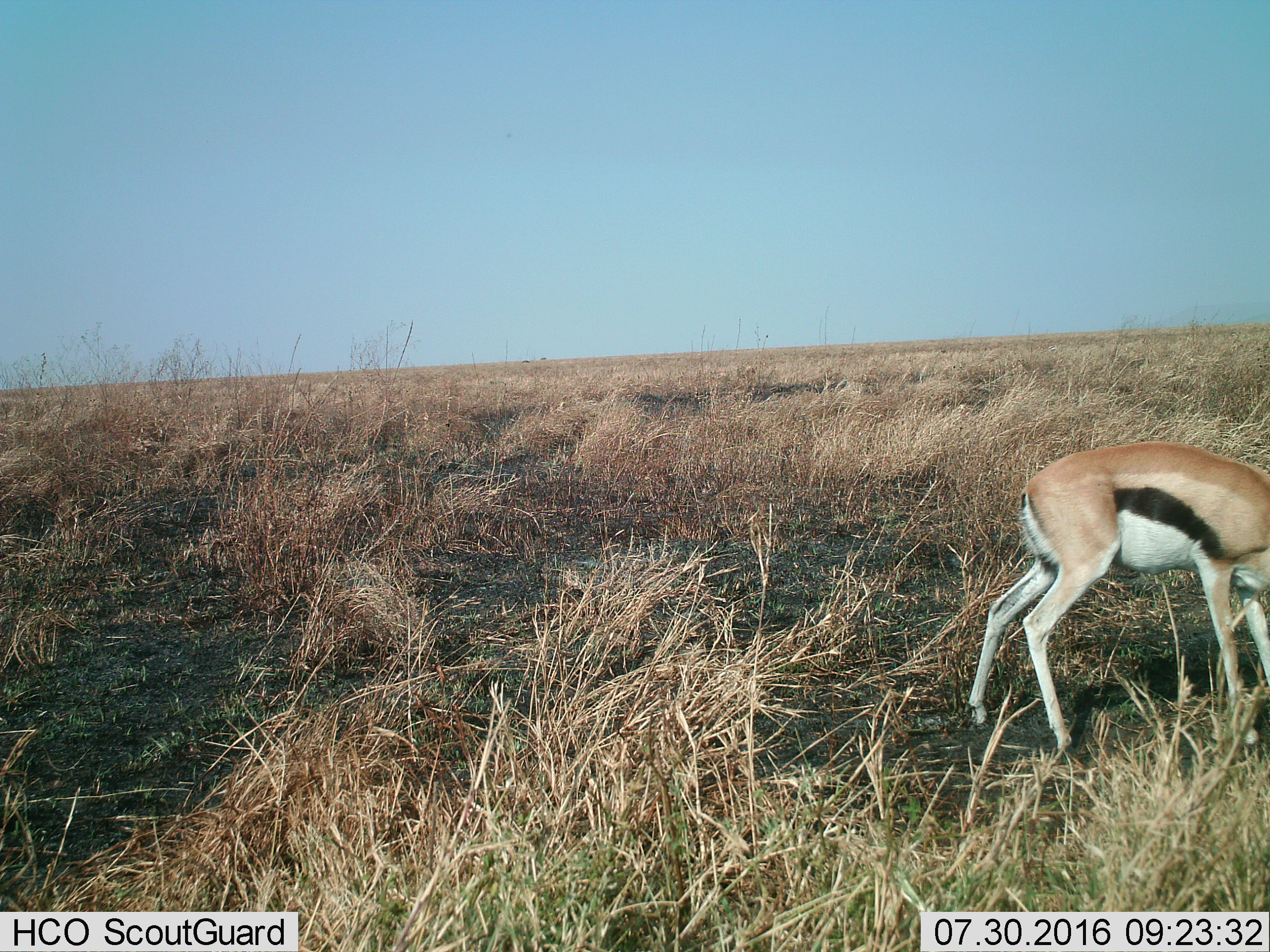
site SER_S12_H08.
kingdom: Animalia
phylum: Chordata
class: Mammalia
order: Artiodactyla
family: Bovidae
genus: Eudorcas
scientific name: Eudorcas thomsonii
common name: thomson's gazelle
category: gazellethomsons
Gazellethomsons (thomson's gazelle) (Eudorcas thomsonii), count 1. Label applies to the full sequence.